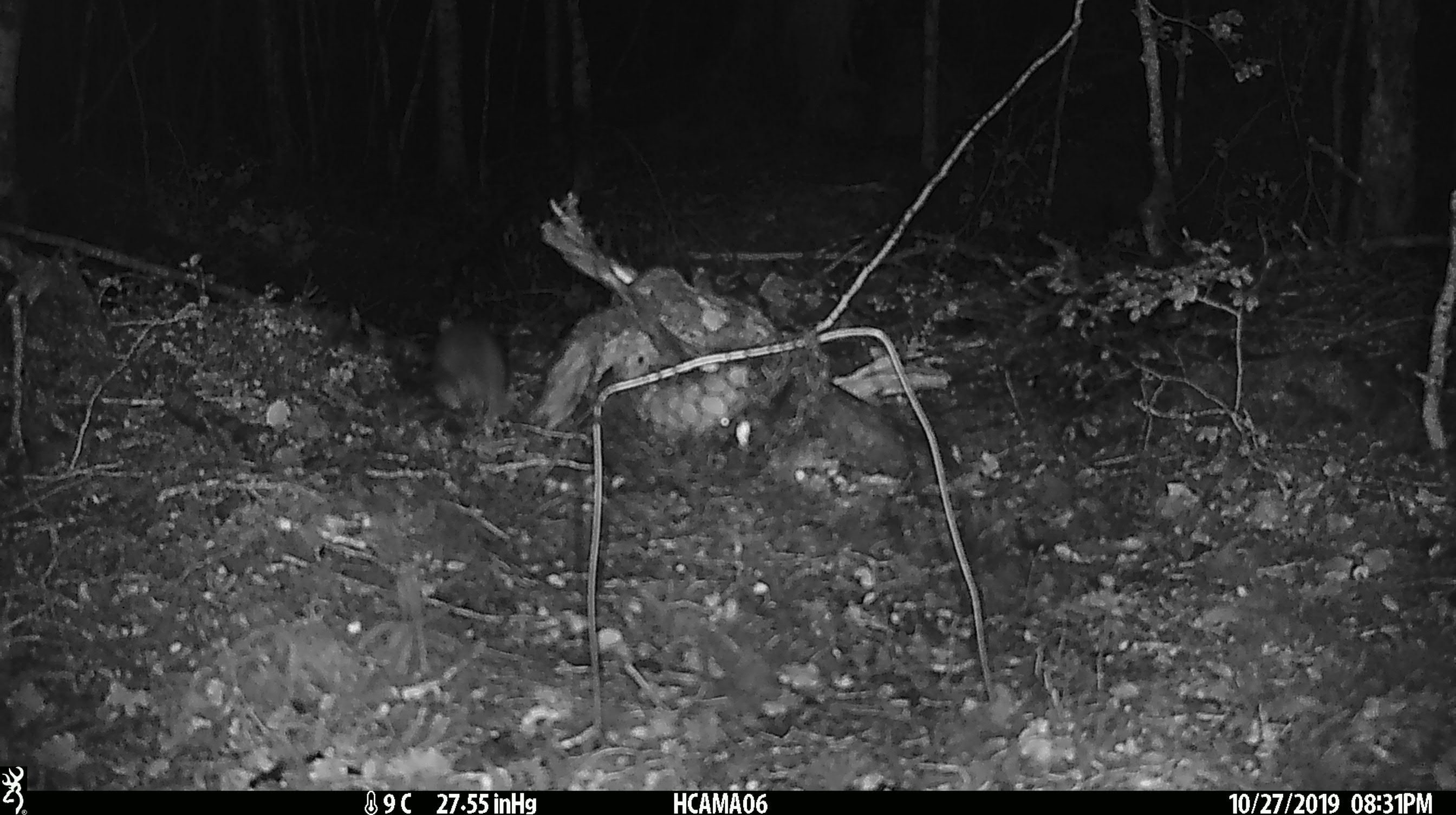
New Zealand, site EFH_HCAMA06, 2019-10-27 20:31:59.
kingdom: Animalia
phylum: Chordata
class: Mammalia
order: Rodentia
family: Muridae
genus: Mus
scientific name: Mus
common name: mouse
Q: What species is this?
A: Mouse (Mus).